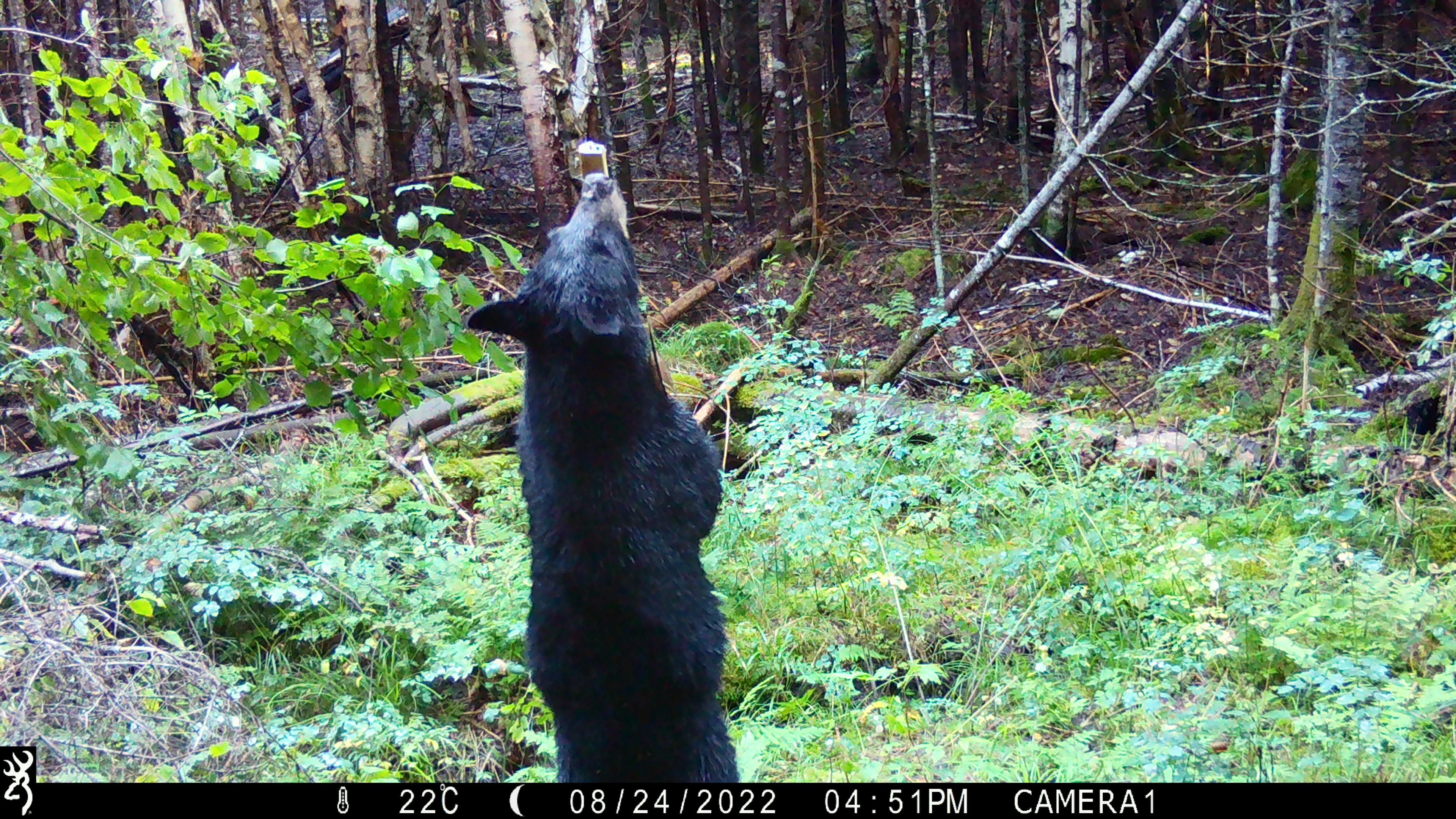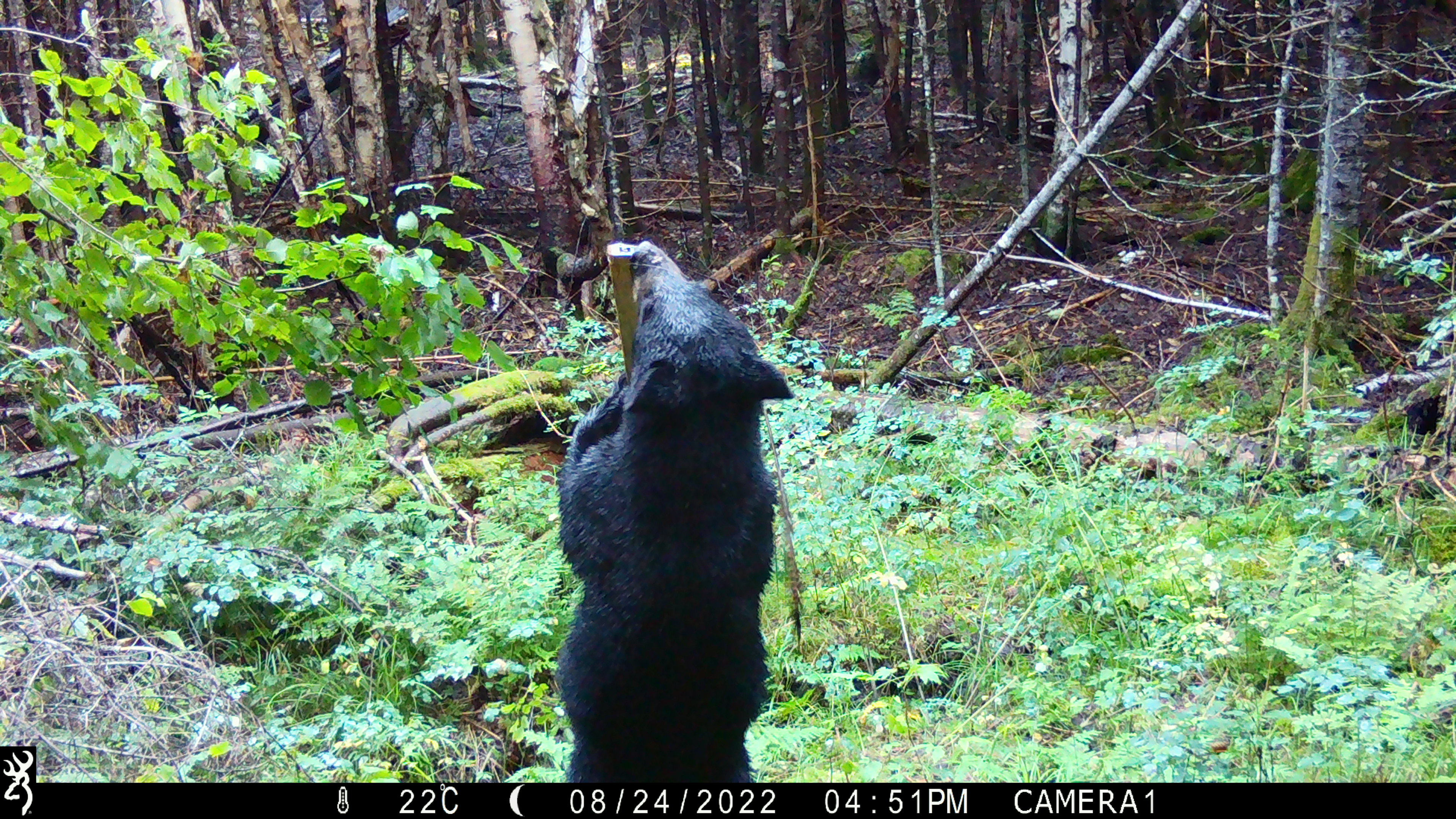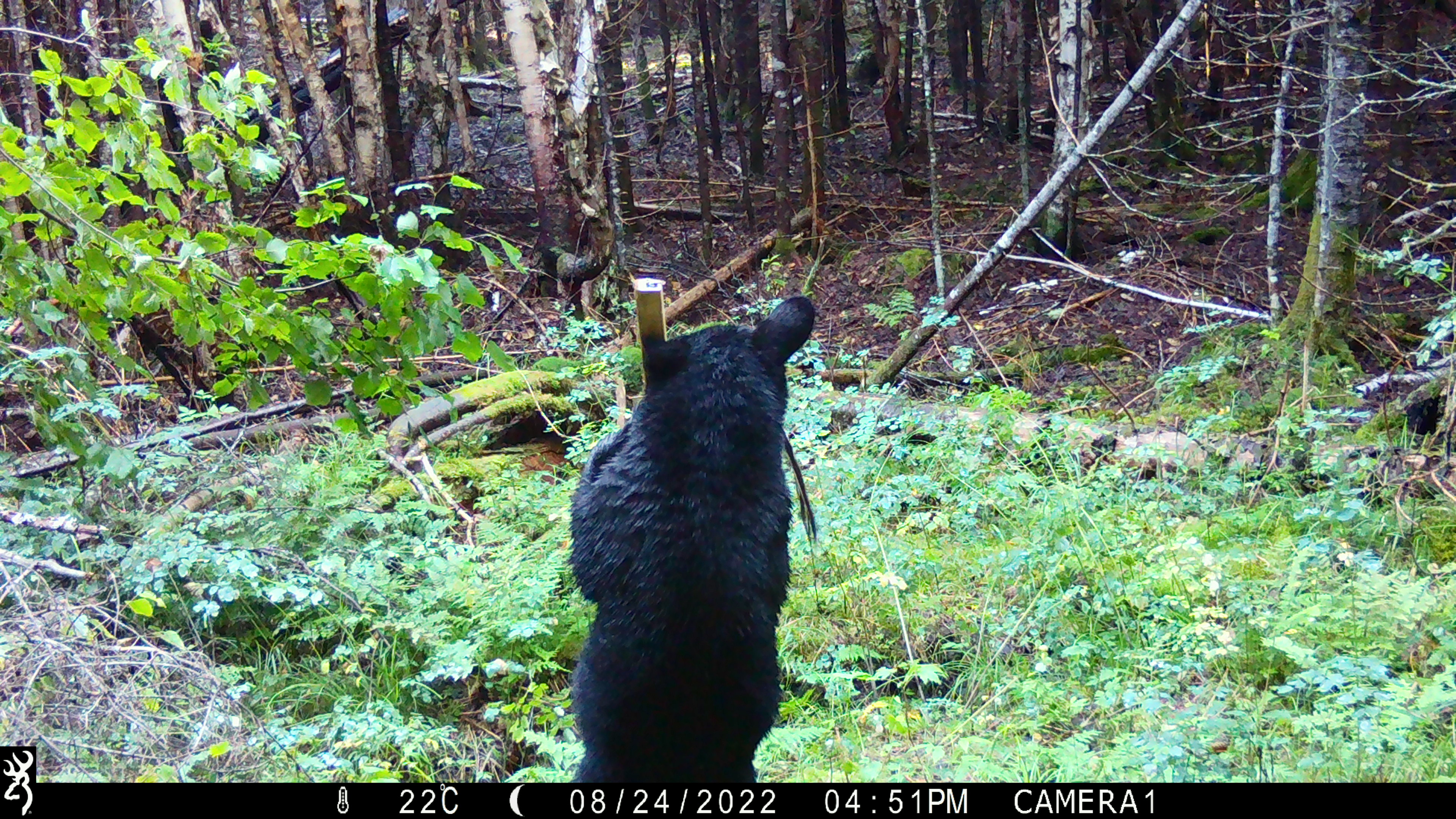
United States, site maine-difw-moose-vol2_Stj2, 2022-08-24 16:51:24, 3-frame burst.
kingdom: Animalia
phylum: Chordata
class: Mammalia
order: Carnivora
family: Ursidae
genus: Ursus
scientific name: Ursus americanus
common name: black bear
Black bear (Ursus americanus).